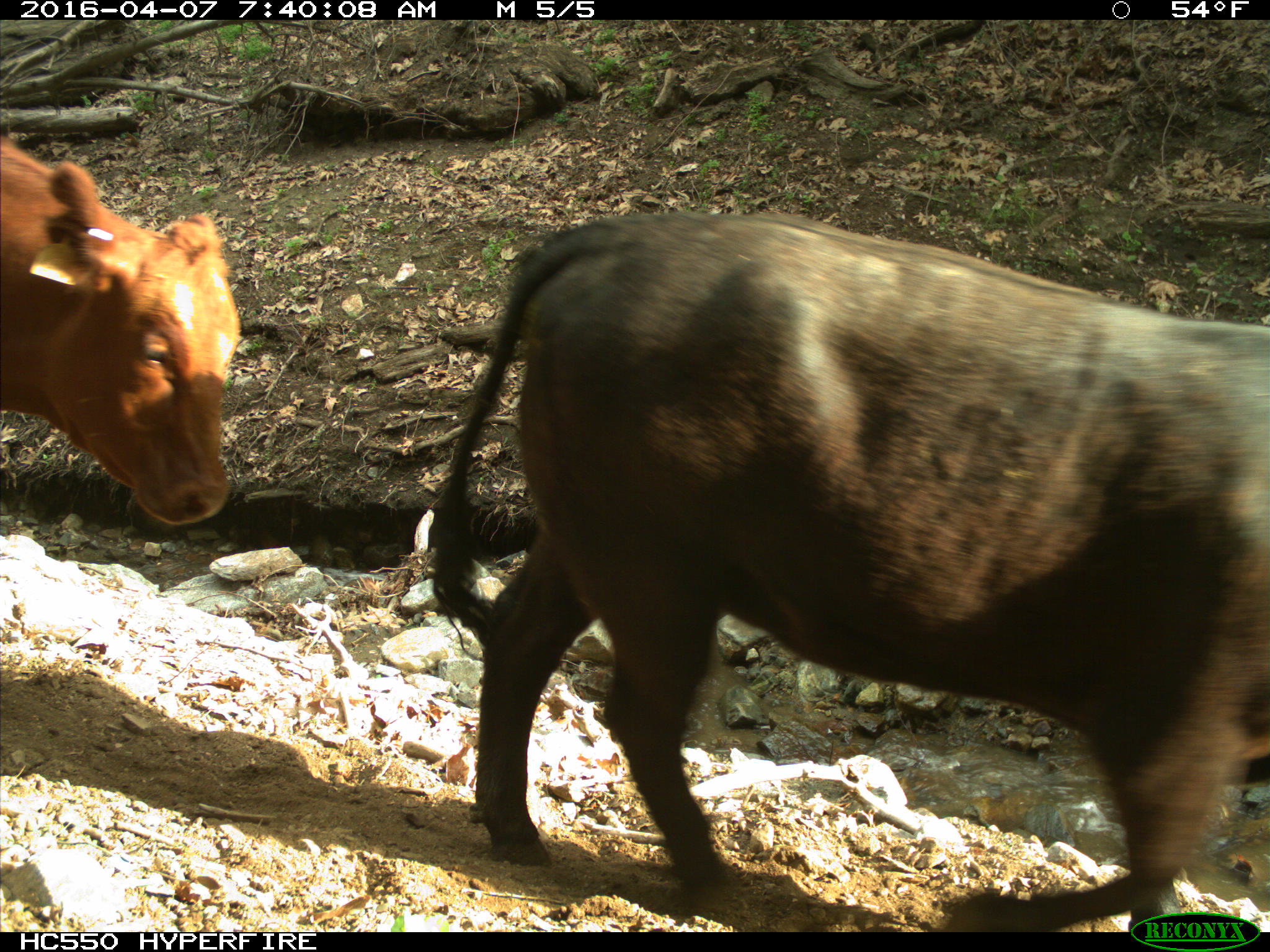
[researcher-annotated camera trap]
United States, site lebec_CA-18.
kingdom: Animalia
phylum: Chordata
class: Mammalia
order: Artiodactyla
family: Bovidae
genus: Bos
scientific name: Bos taurus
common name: domestic cow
Bos taurus (domestic cow).